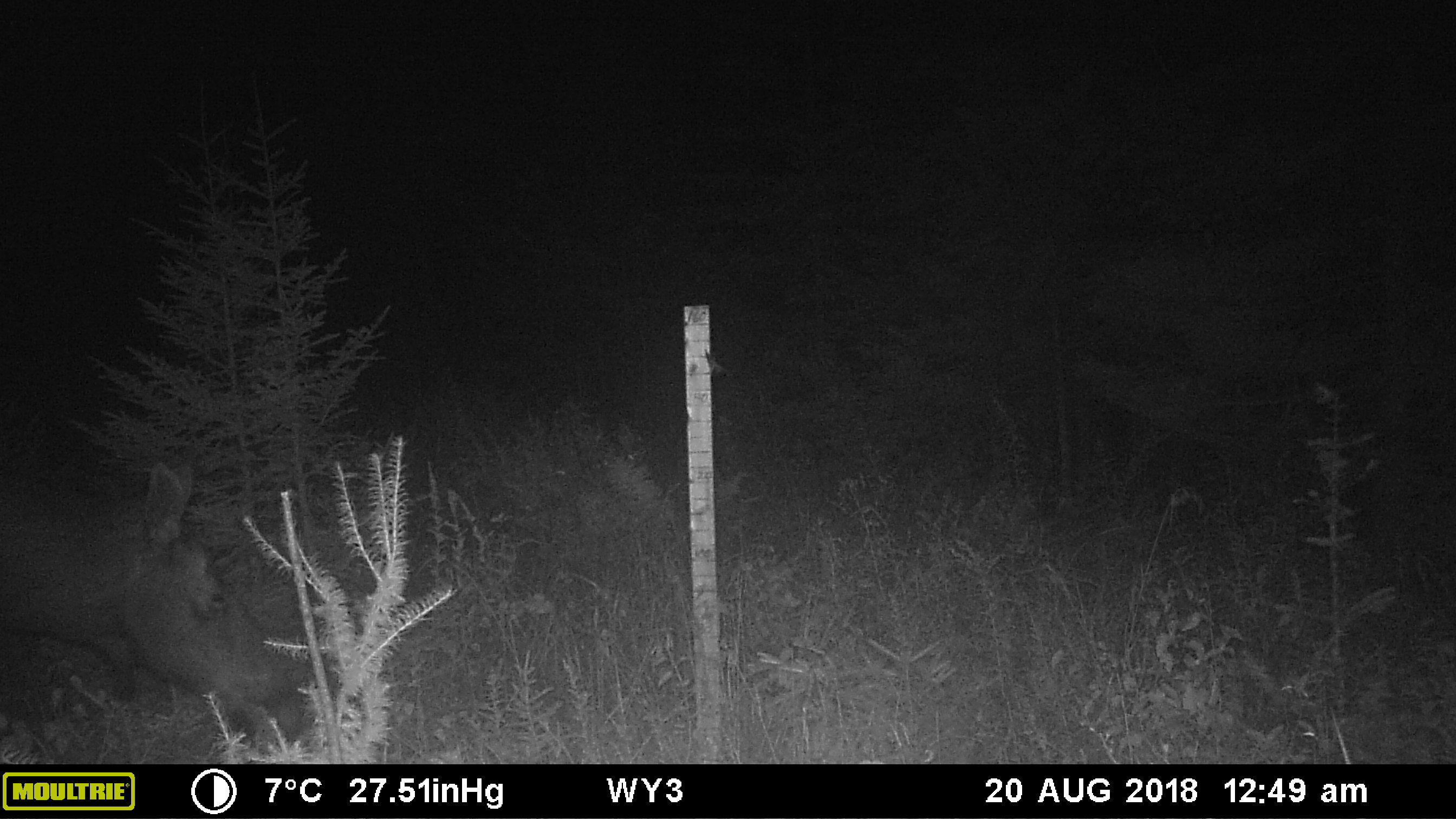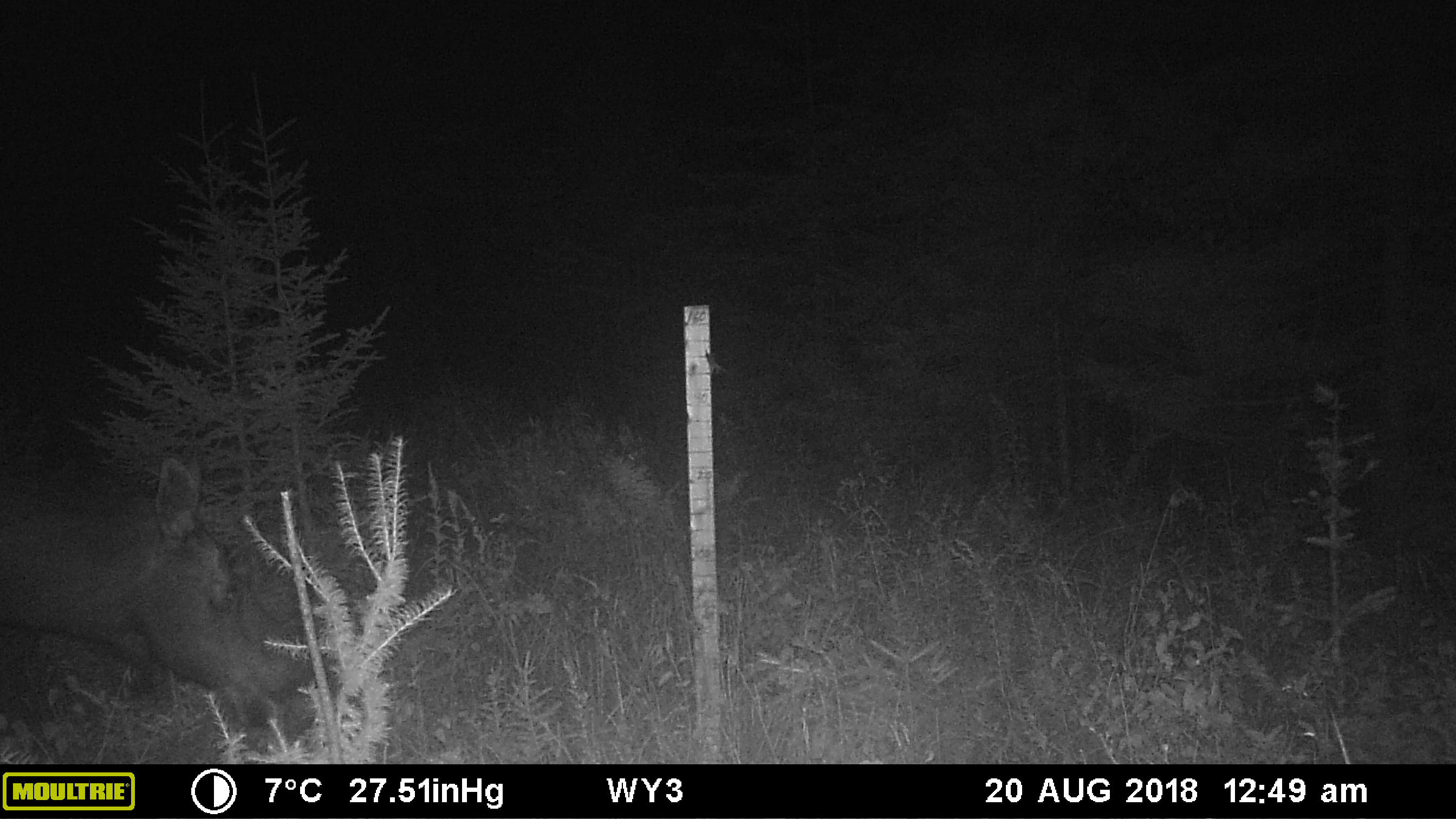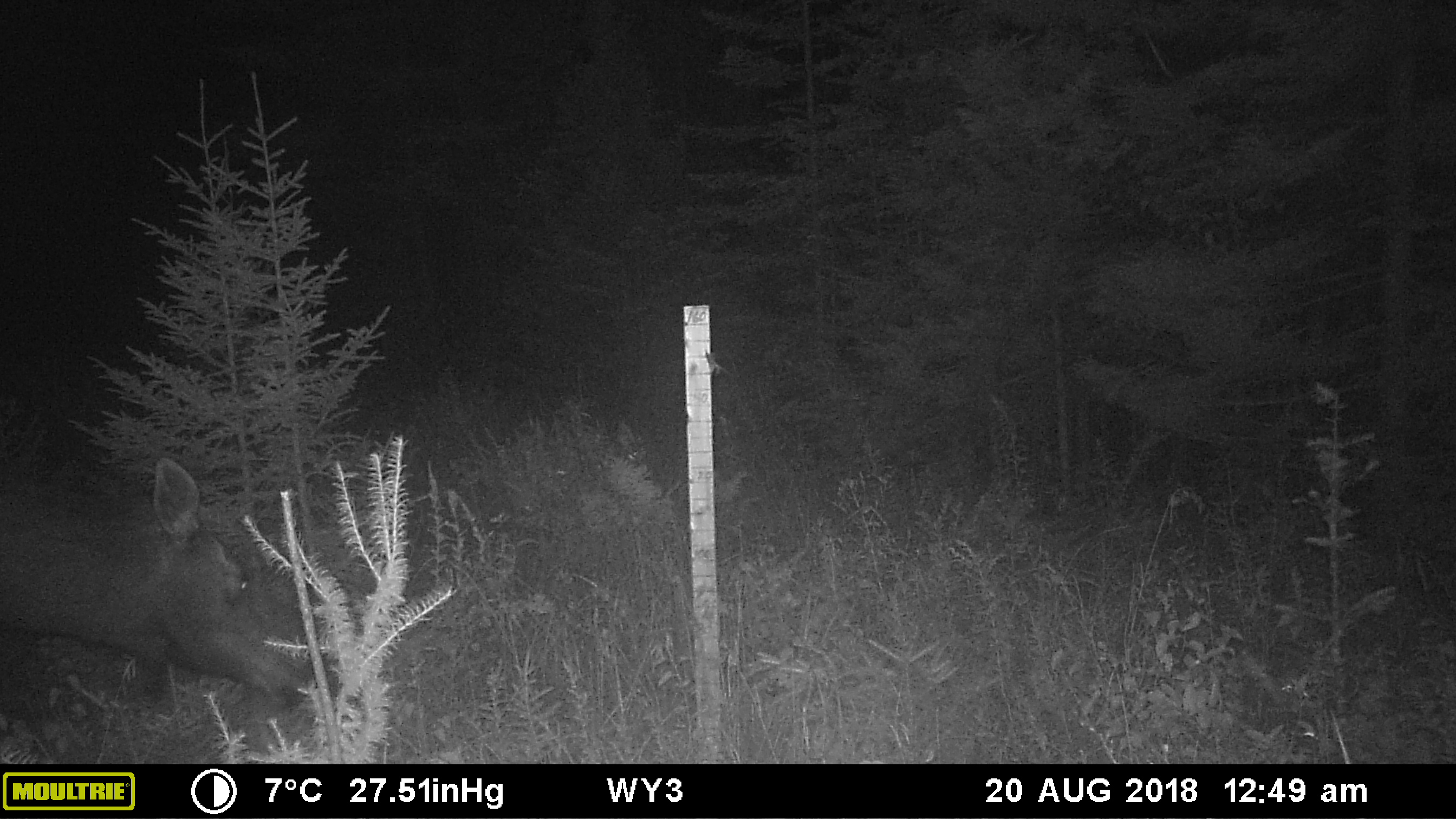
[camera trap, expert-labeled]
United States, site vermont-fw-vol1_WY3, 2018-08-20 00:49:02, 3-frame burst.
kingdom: Animalia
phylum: Chordata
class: Mammalia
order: Artiodactyla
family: Cervidae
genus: Alces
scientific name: Alces alces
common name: moose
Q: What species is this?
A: Moose (Alces alces).